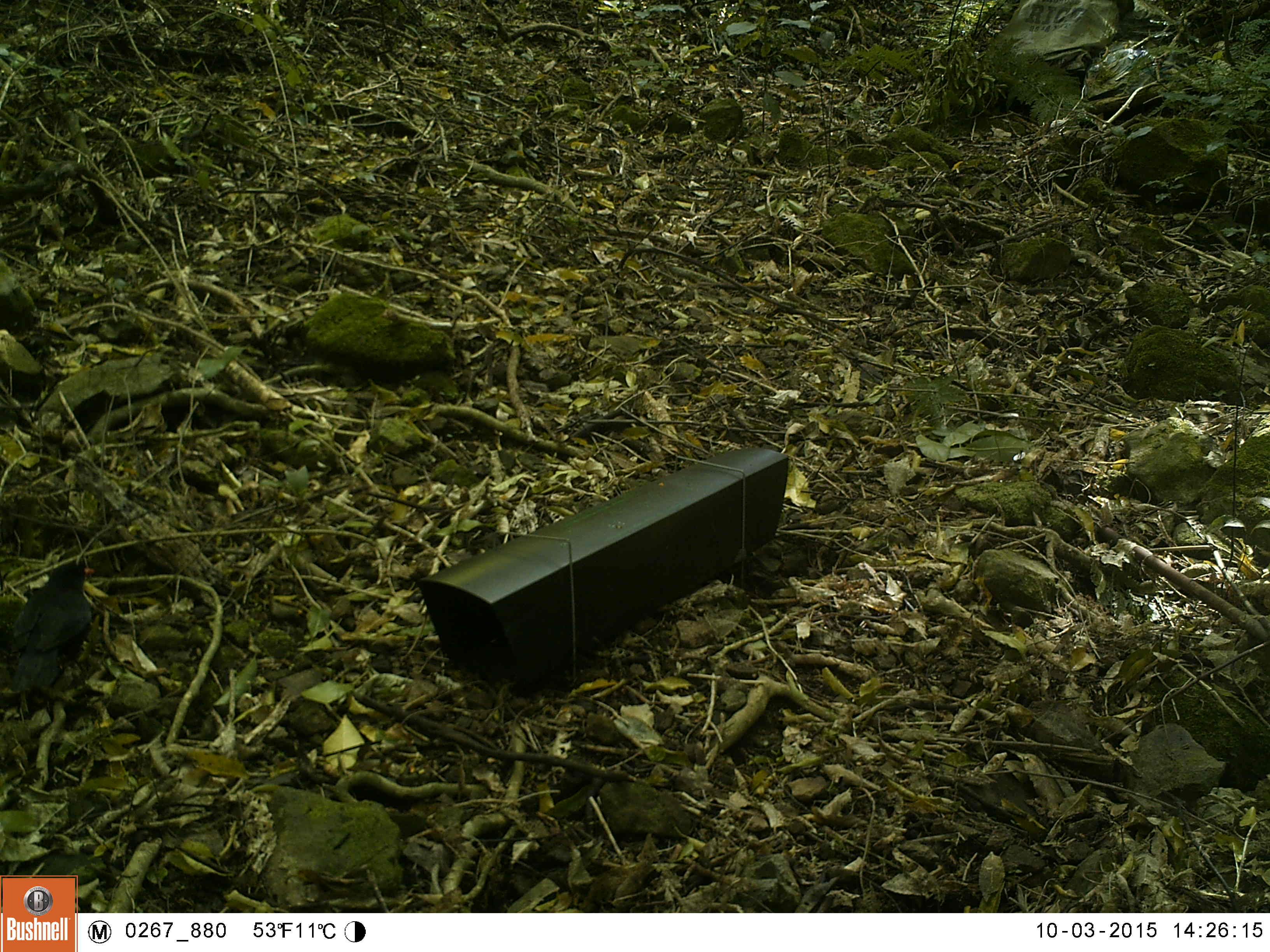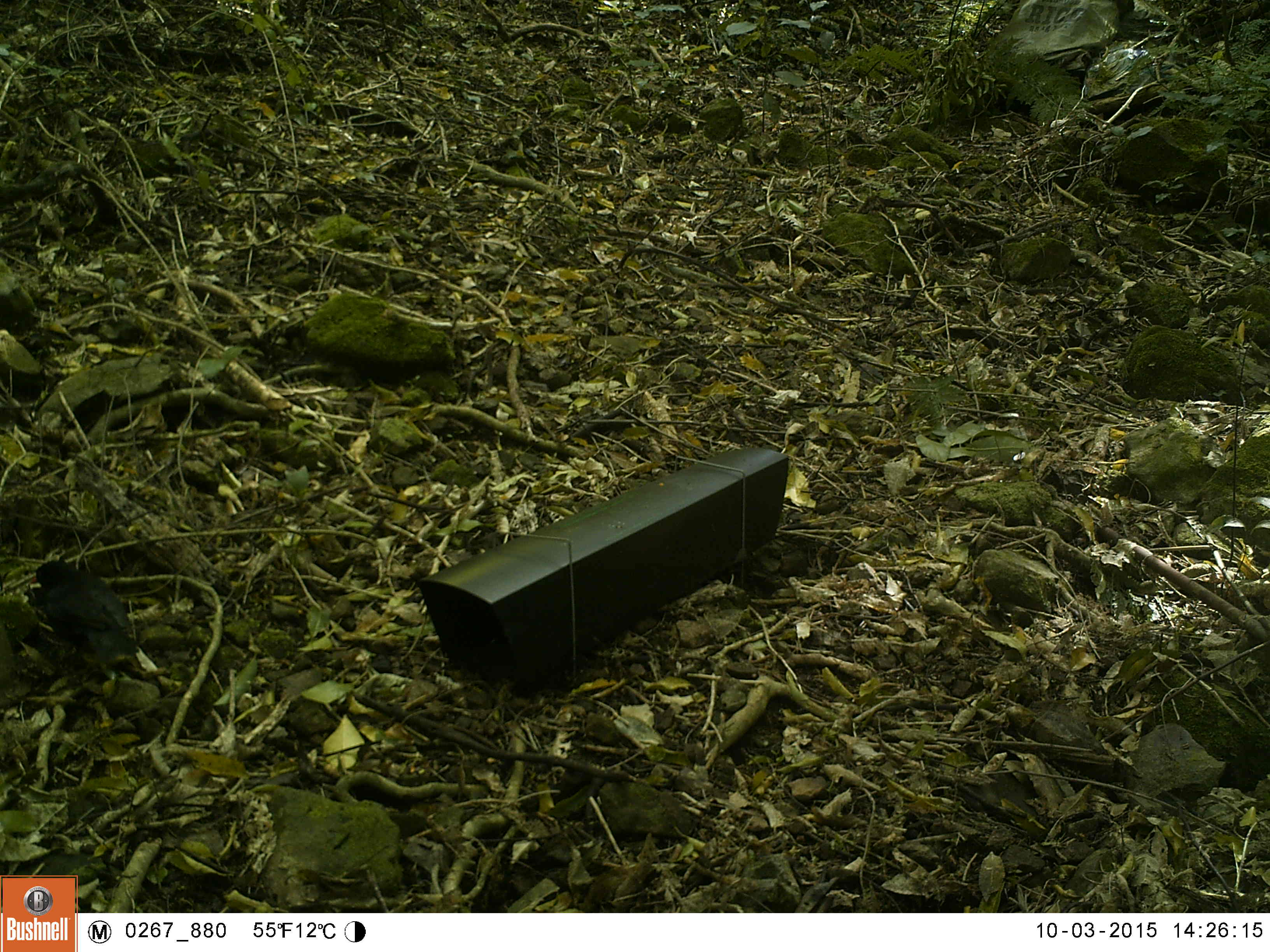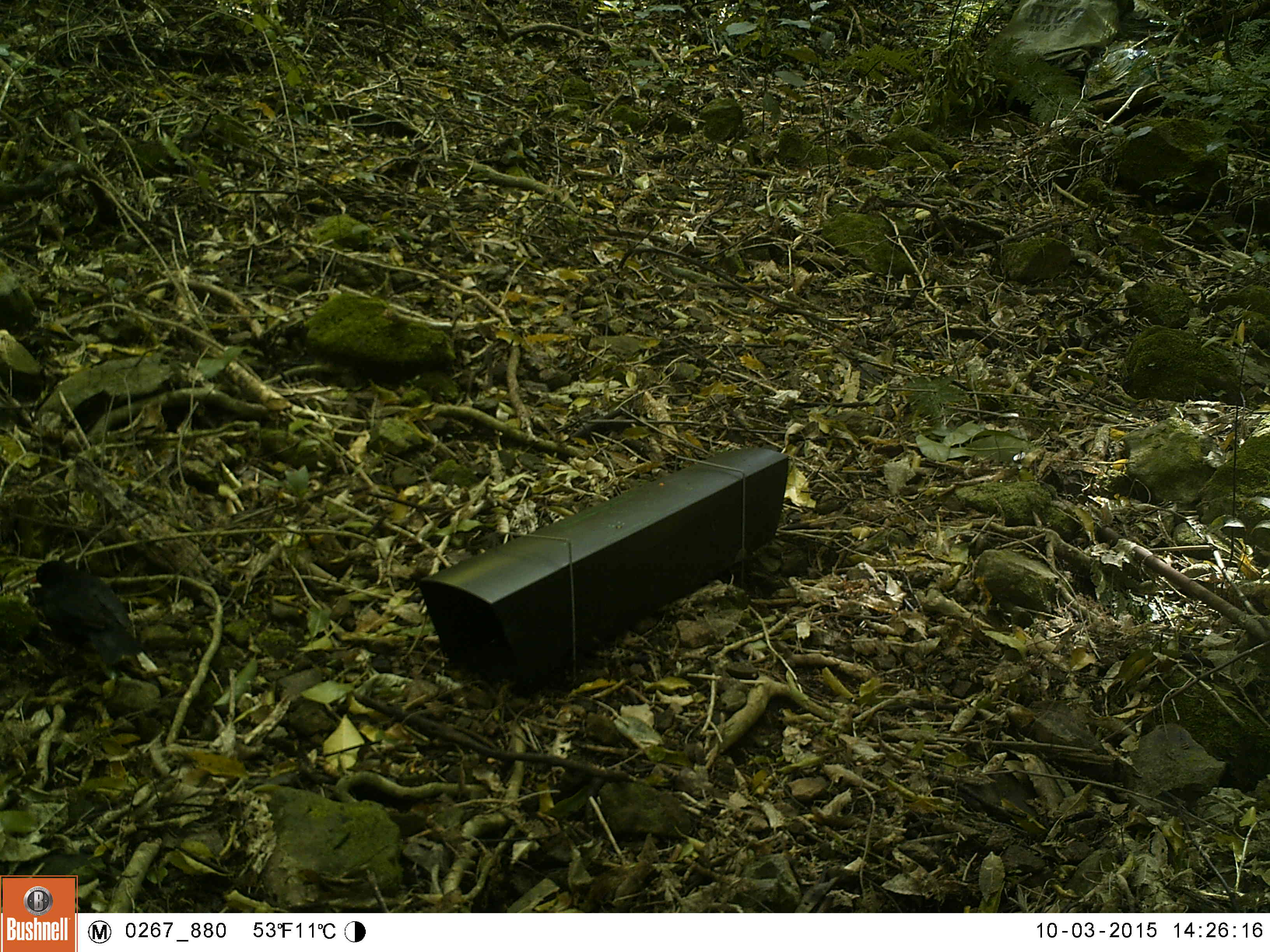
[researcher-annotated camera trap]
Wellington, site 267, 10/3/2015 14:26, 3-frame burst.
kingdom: Animalia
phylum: Chordata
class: Aves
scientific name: Aves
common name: bird